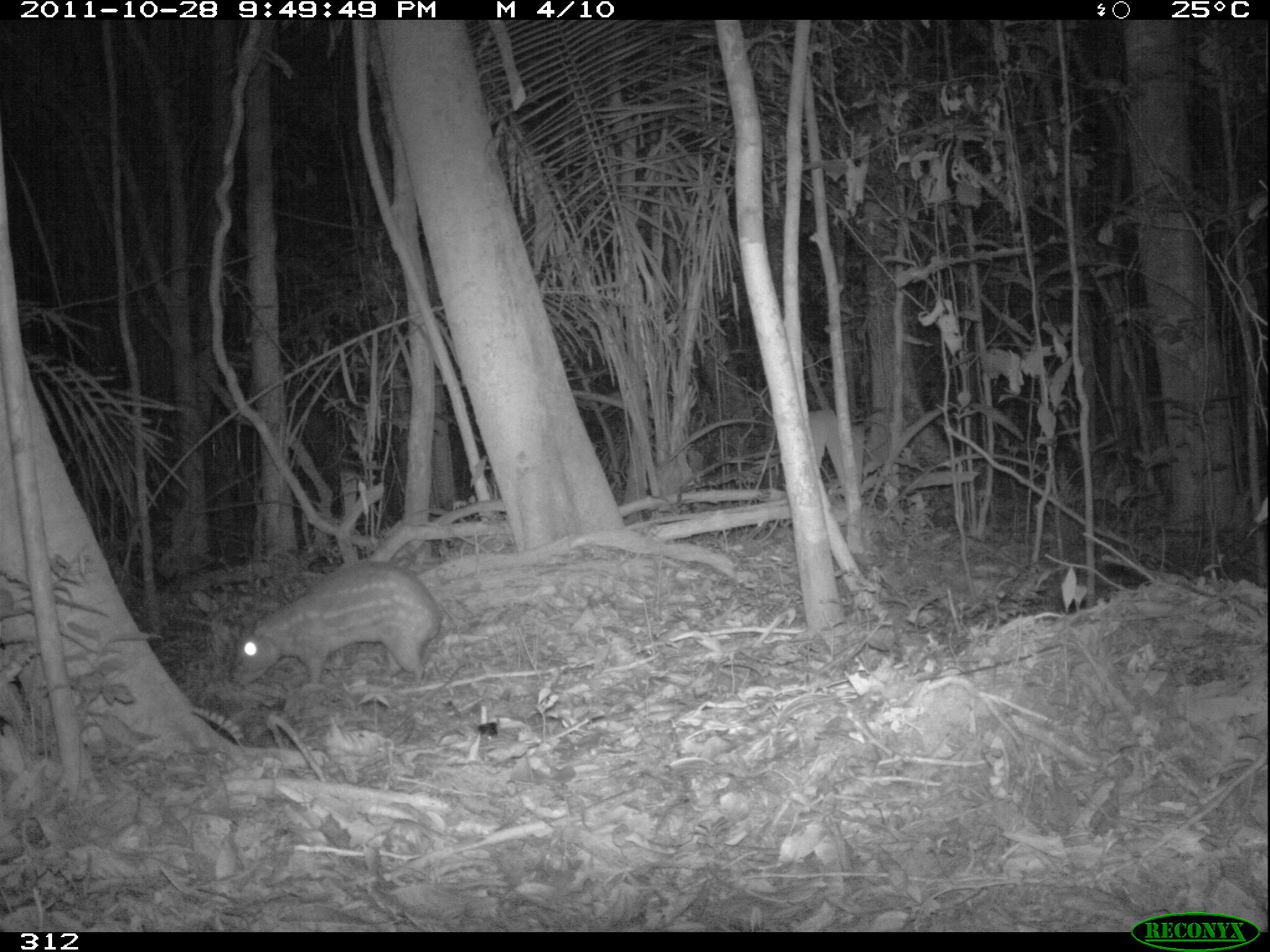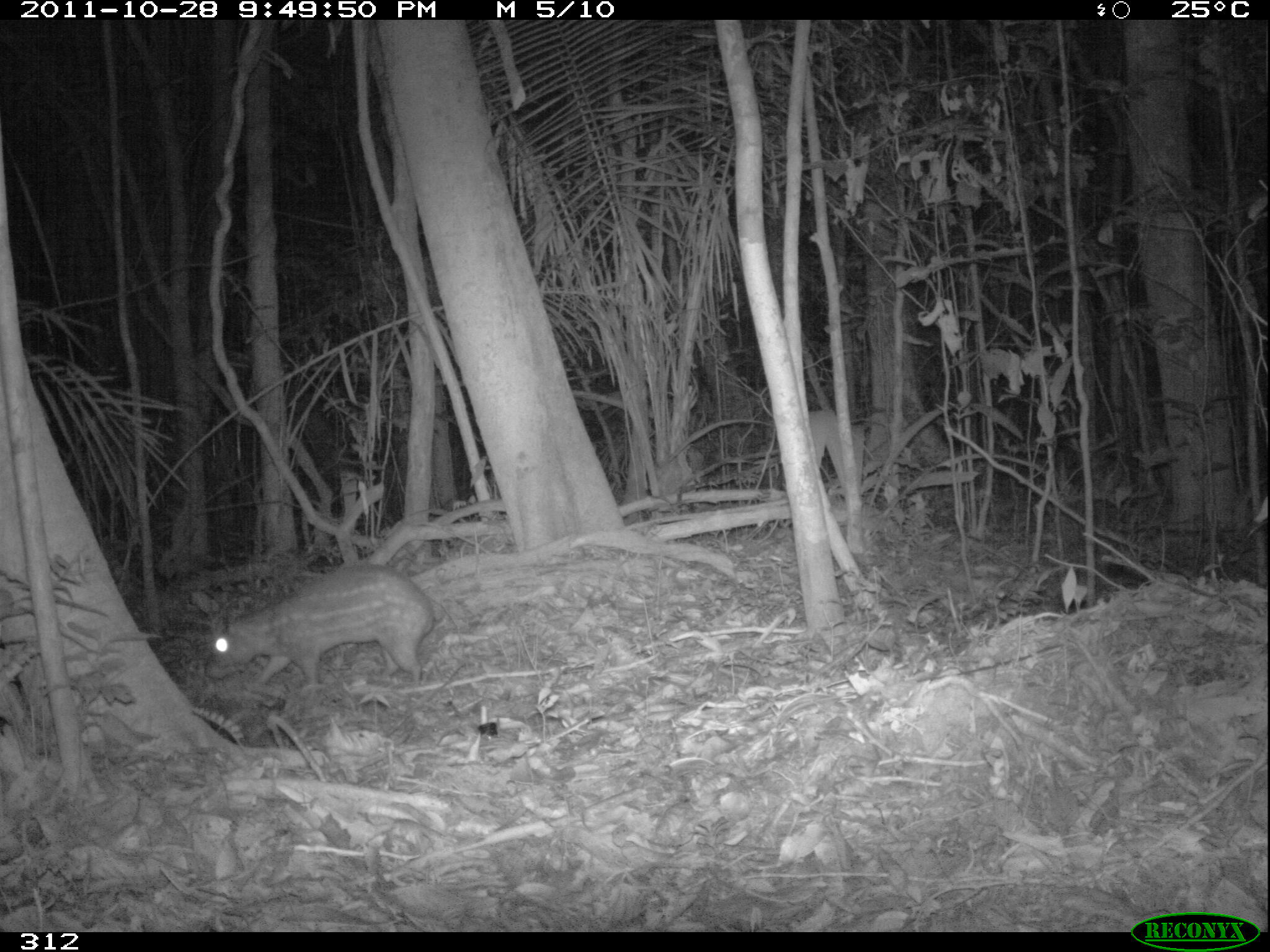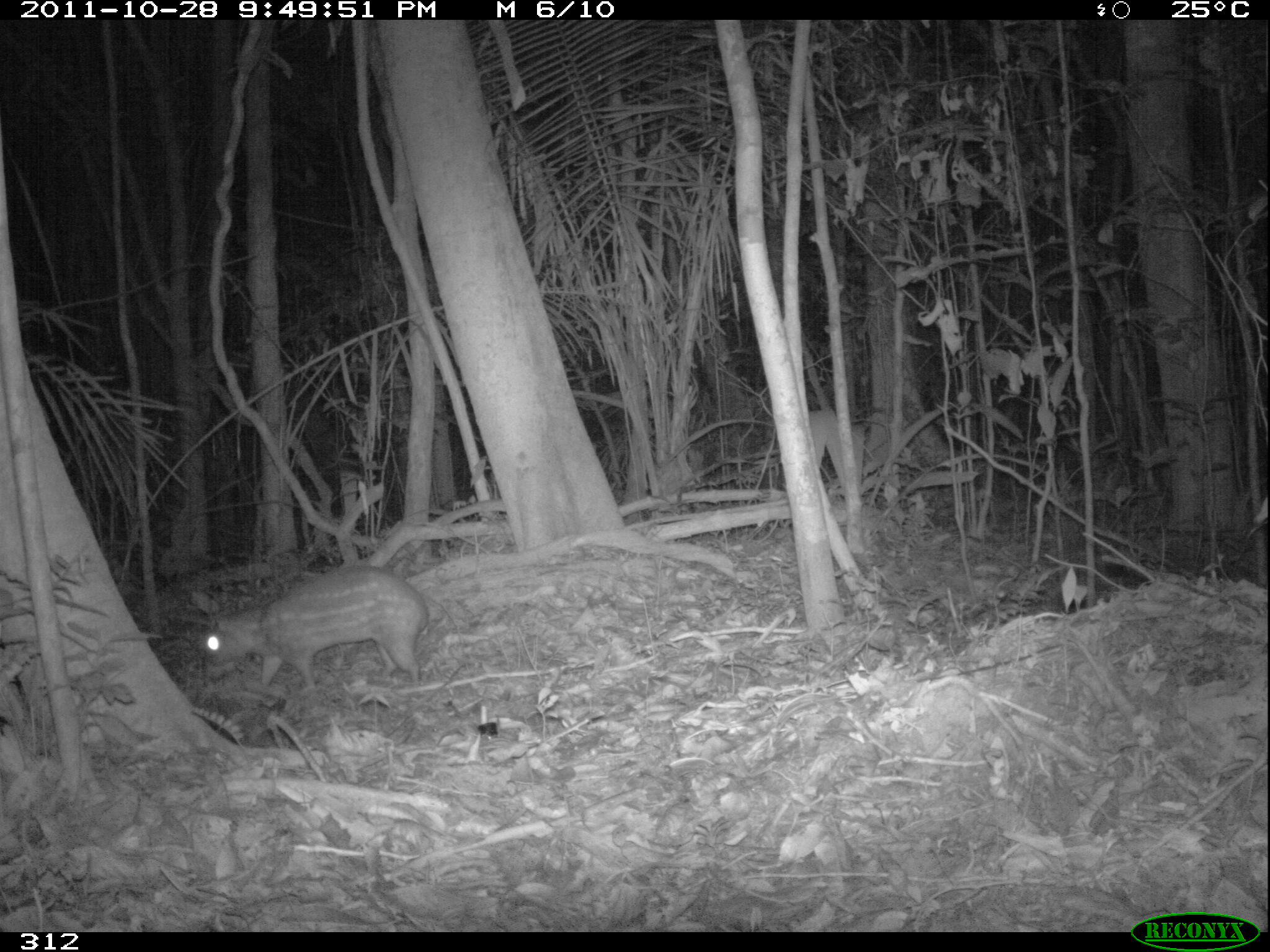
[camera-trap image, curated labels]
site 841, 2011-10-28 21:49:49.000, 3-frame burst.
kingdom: Animalia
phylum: Chordata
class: Mammalia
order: Rodentia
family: Cuniculidae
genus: Cuniculus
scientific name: Cuniculus paca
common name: spotted paca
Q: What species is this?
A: Cuniculus paca (spotted paca).